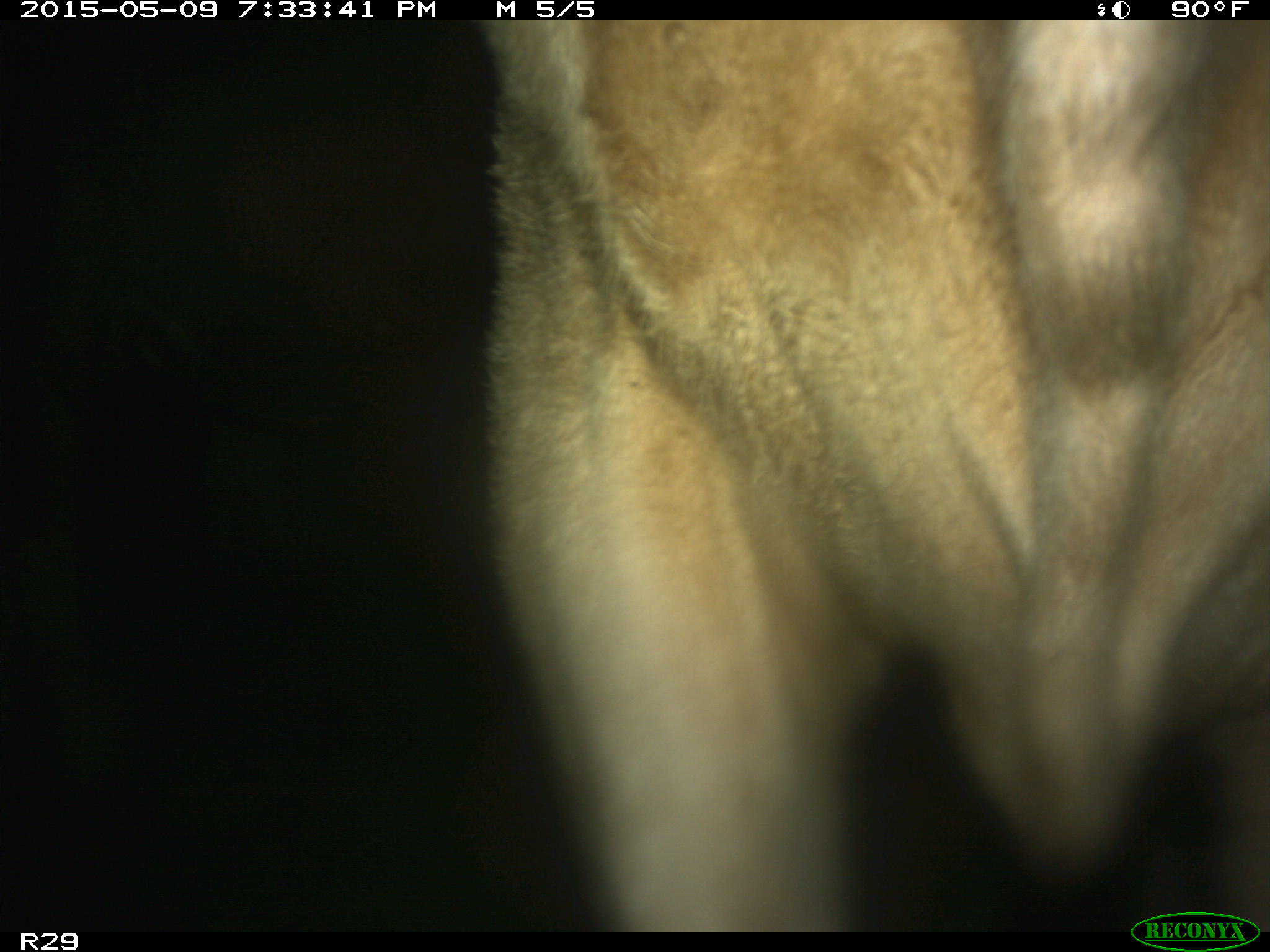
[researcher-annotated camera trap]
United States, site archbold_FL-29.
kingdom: Animalia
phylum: Chordata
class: Mammalia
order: Artiodactyla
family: Bovidae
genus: Bos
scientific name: Bos taurus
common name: domestic cow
Bos taurus (domestic cow).